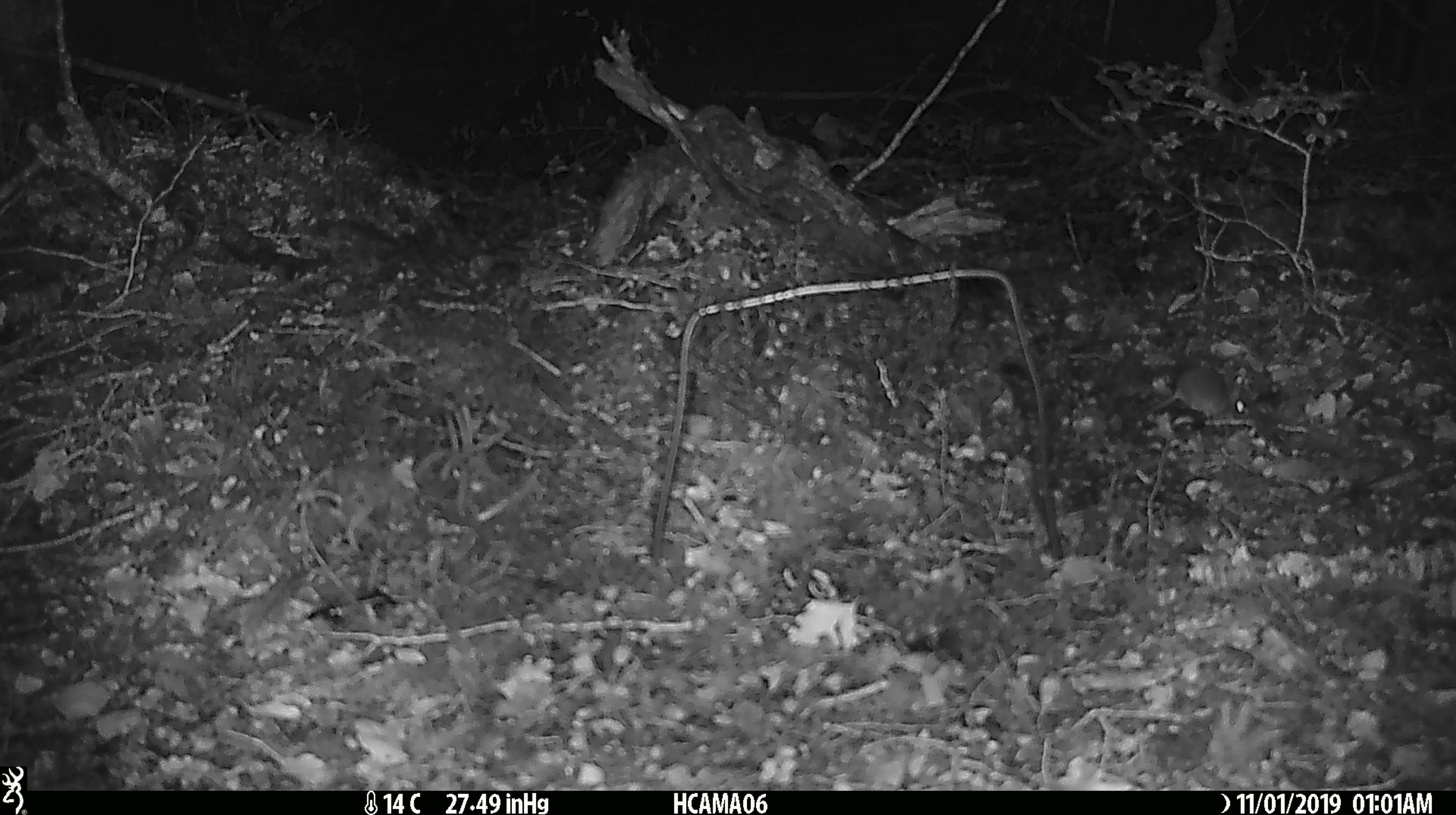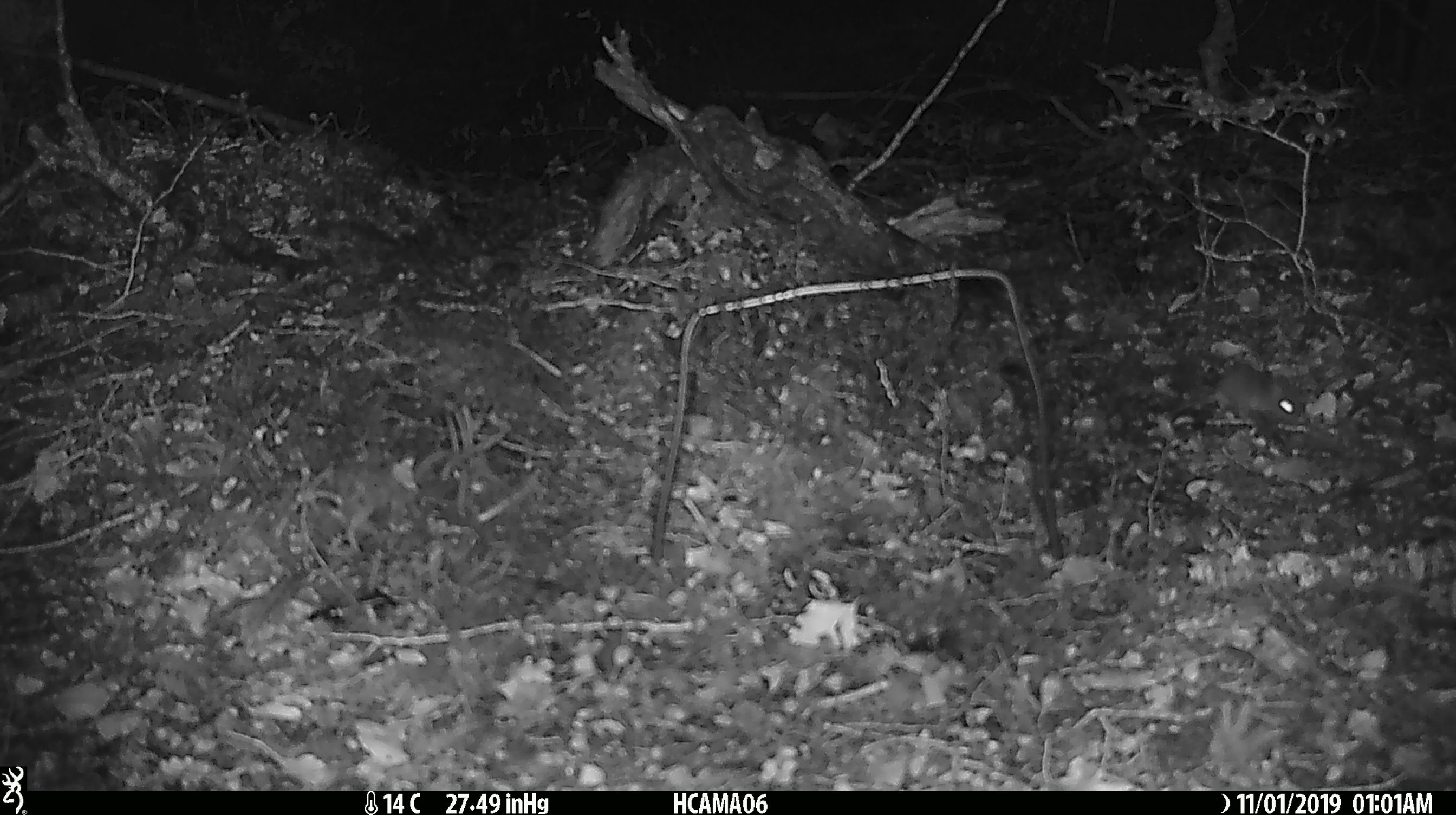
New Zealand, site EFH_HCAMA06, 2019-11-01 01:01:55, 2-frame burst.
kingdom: Animalia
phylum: Chordata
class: Mammalia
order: Rodentia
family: Muridae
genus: Mus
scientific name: Mus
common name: mouse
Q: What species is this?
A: Mouse (Mus).